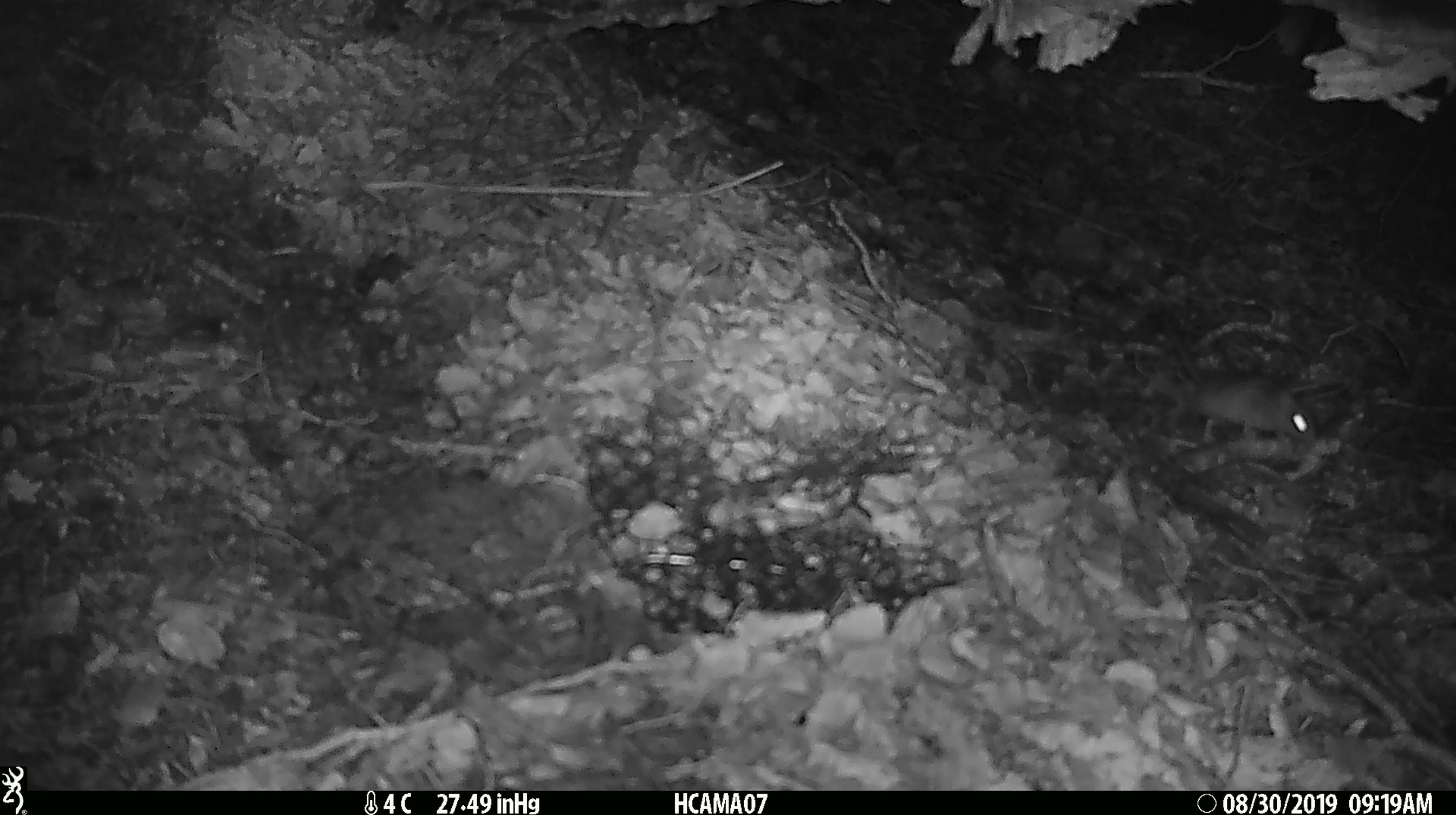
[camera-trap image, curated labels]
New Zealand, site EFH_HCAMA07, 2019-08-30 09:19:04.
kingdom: Animalia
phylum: Chordata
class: Mammalia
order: Rodentia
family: Muridae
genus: Mus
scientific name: Mus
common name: mouse